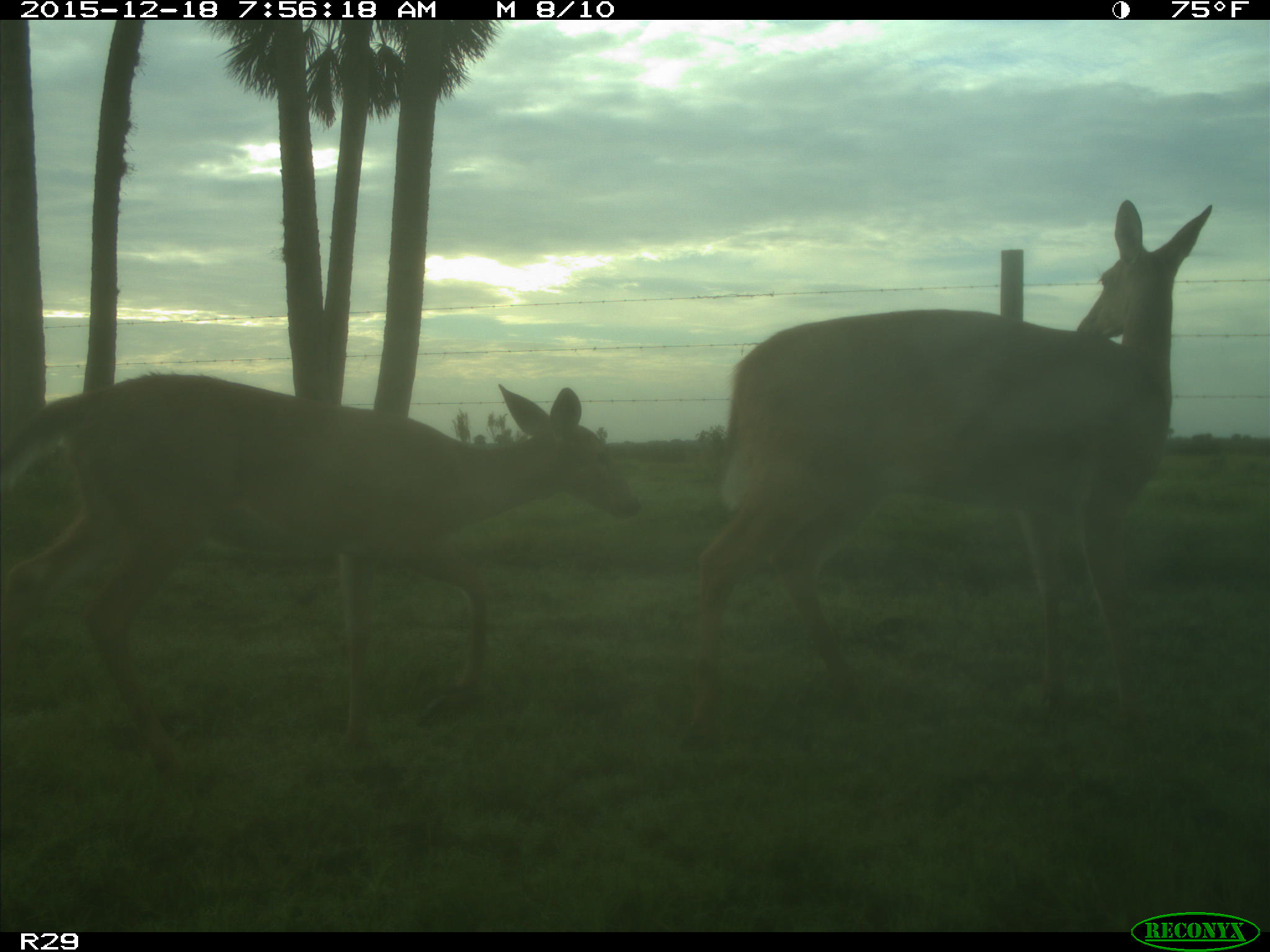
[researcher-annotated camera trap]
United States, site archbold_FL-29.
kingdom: Animalia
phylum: Chordata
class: Mammalia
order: Artiodactyla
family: Cervidae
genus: Odocoileus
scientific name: Odocoileus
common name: deer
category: unidentified deer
Unidentified deer (deer) (Odocoileus).